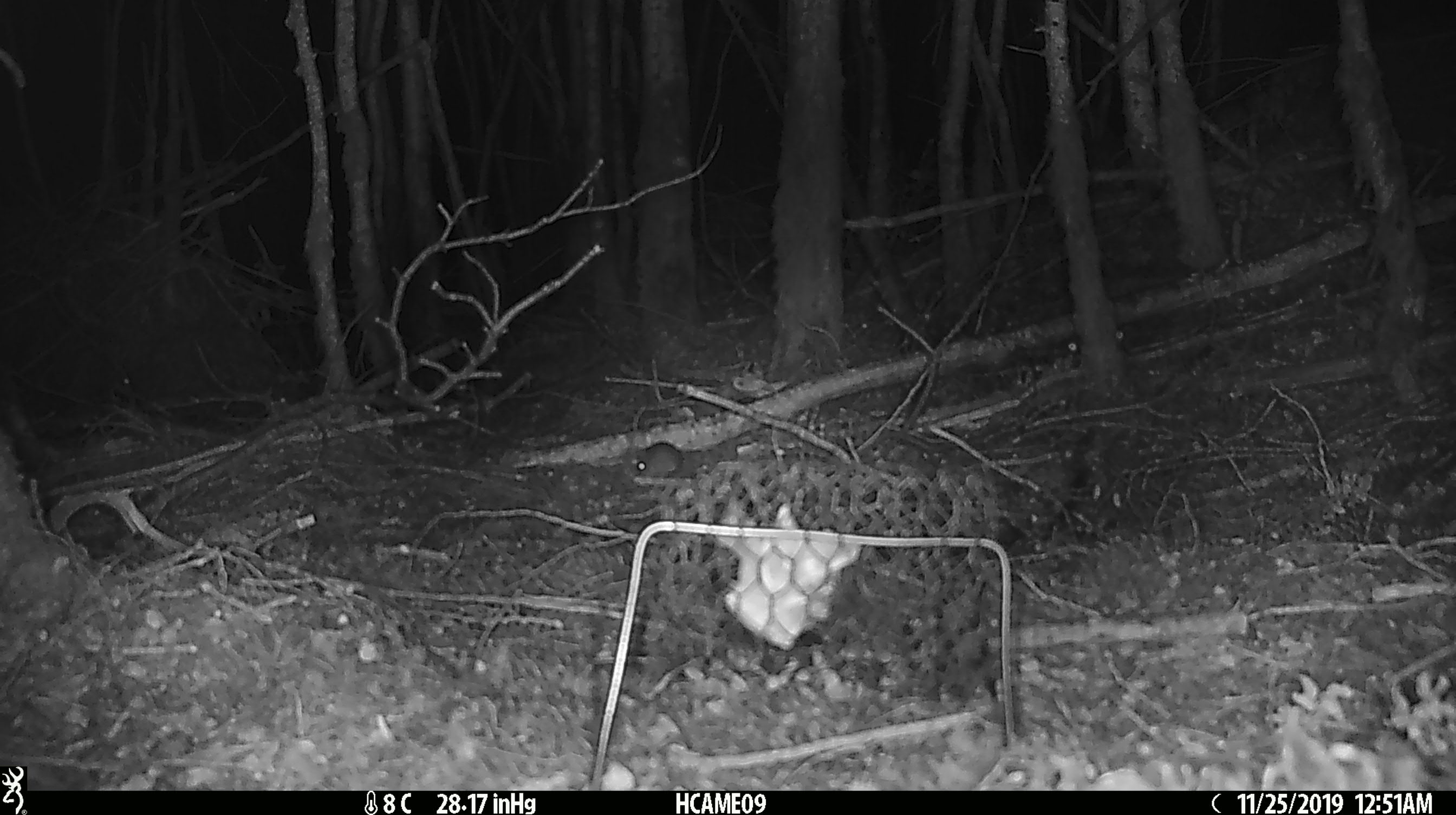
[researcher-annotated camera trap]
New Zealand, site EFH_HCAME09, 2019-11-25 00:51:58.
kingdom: Animalia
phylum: Chordata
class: Mammalia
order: Rodentia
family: Muridae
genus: Mus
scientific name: Mus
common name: mouse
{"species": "mouse (Mus)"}